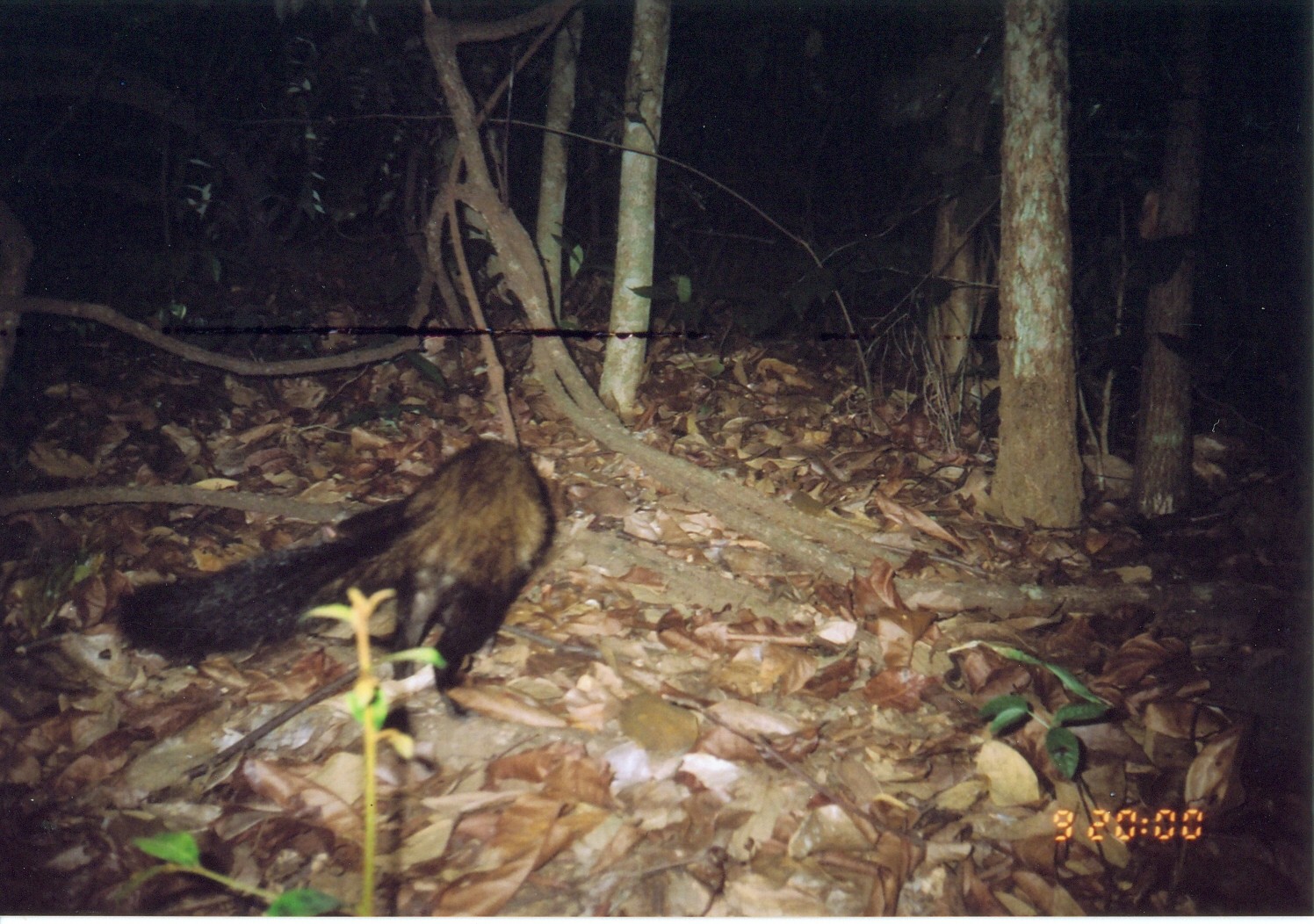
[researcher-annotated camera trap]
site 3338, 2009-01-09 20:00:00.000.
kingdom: Animalia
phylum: Chordata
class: Mammalia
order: Carnivora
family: Herpestidae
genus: Bdeogale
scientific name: Bdeogale crassicauda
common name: bushy-tailed mongoose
Bdeogale crassicauda (bushy-tailed mongoose), count 1.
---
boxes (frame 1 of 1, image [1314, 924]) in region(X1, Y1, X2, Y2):
bdeogale crassicauda: region(111, 434, 559, 741)